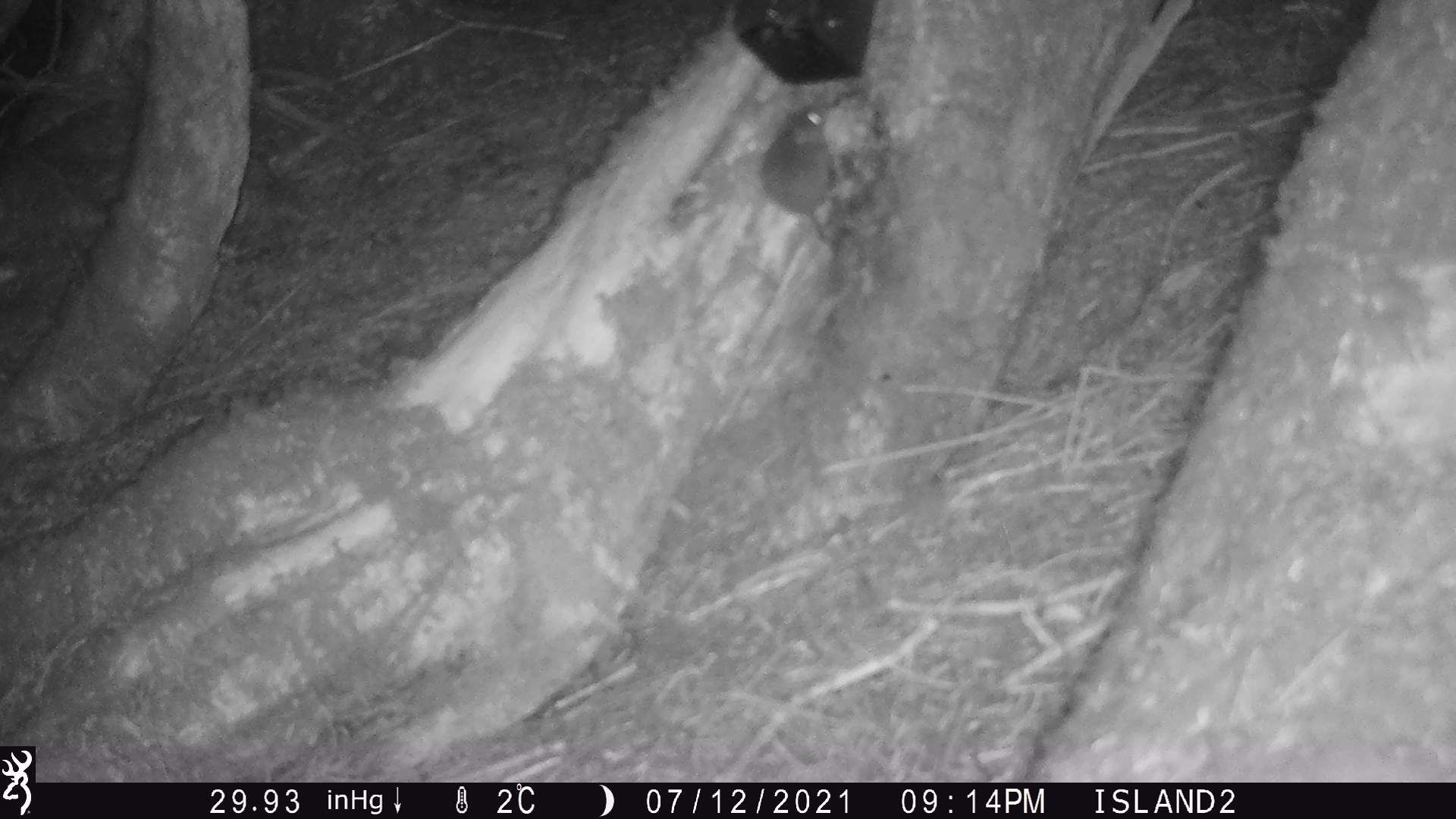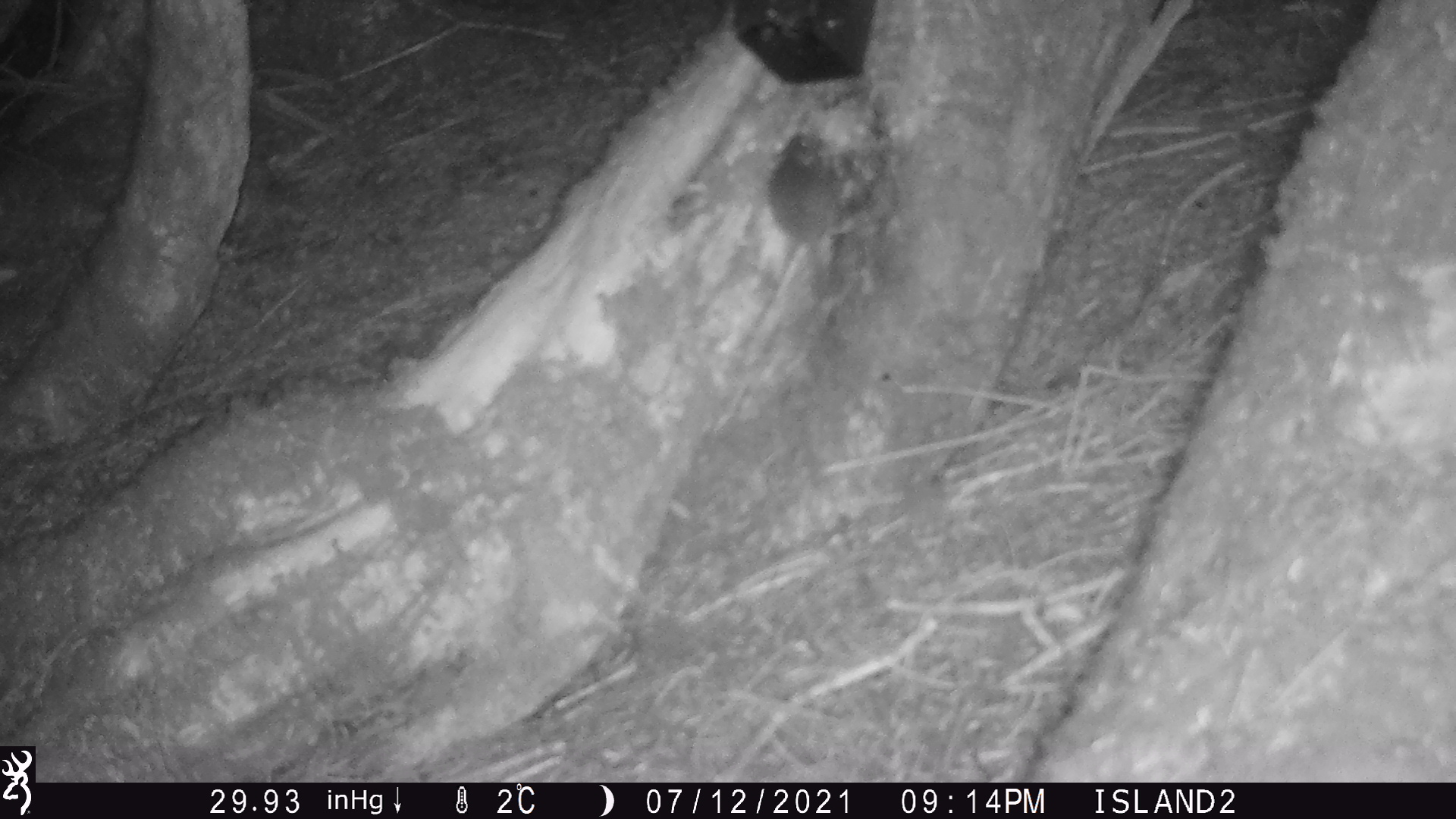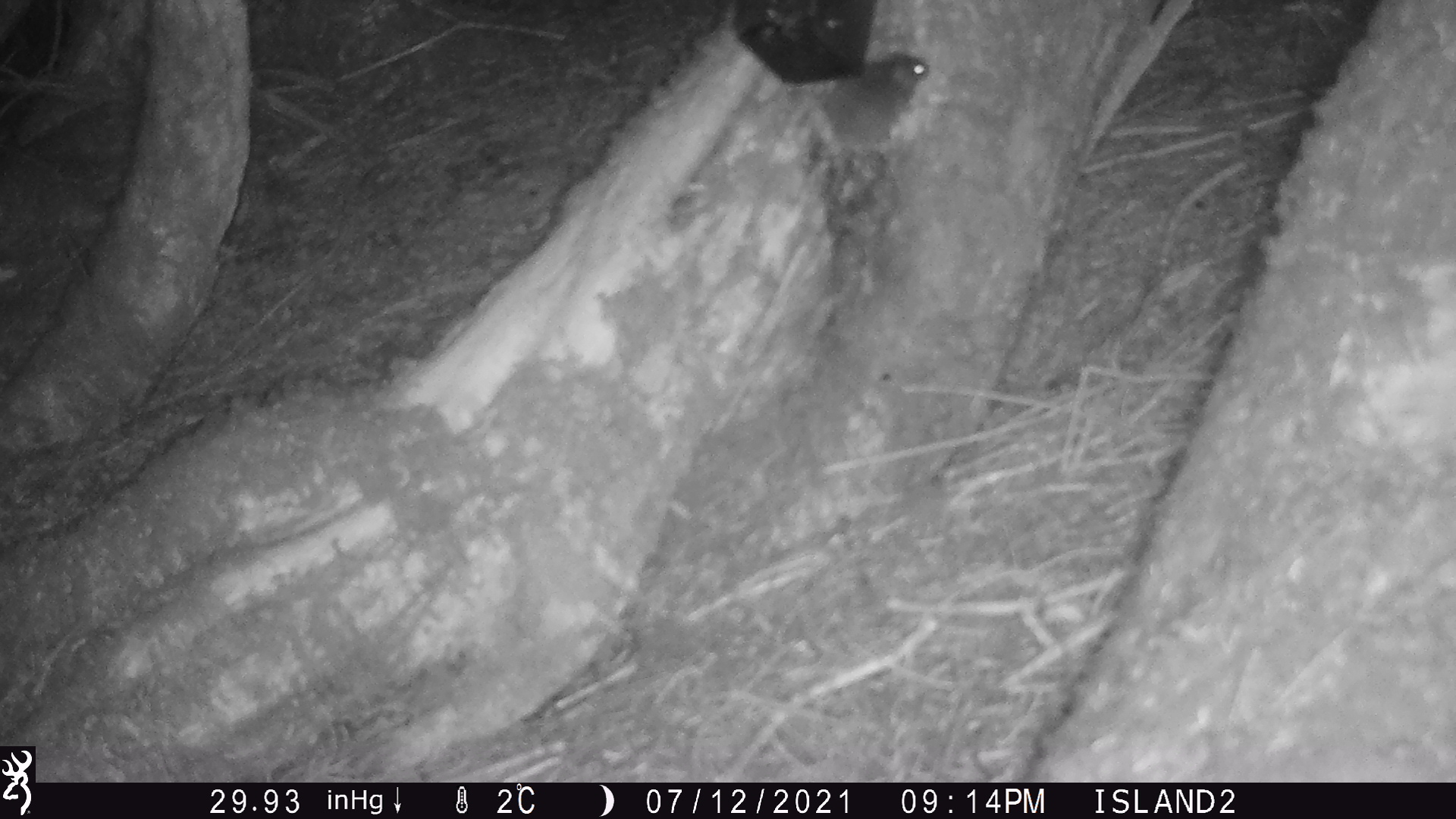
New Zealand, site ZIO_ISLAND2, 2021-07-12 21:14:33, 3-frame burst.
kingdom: Animalia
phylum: Chordata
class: Mammalia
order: Rodentia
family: Muridae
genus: Mus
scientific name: Mus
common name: mouse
Mouse (Mus).